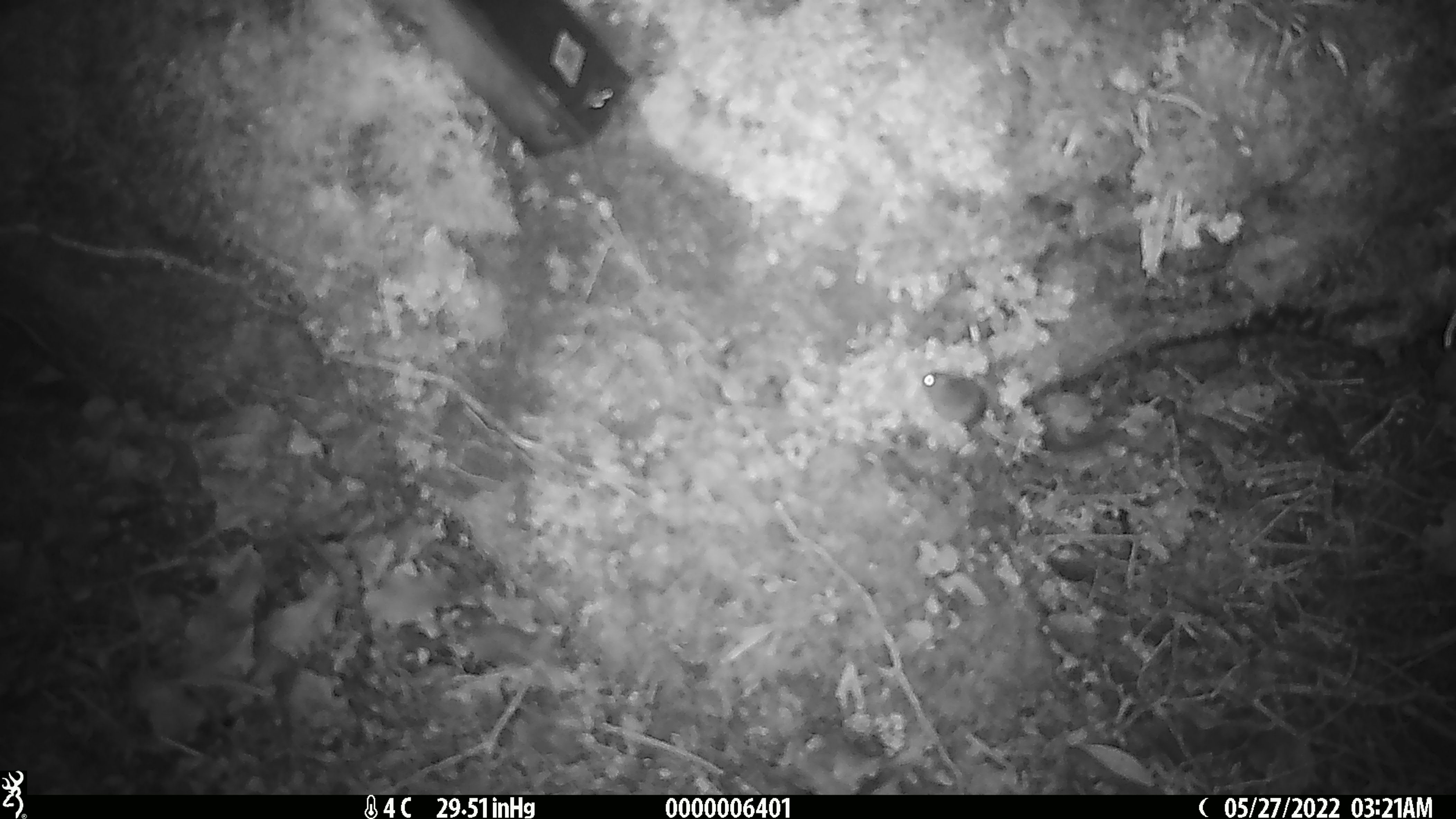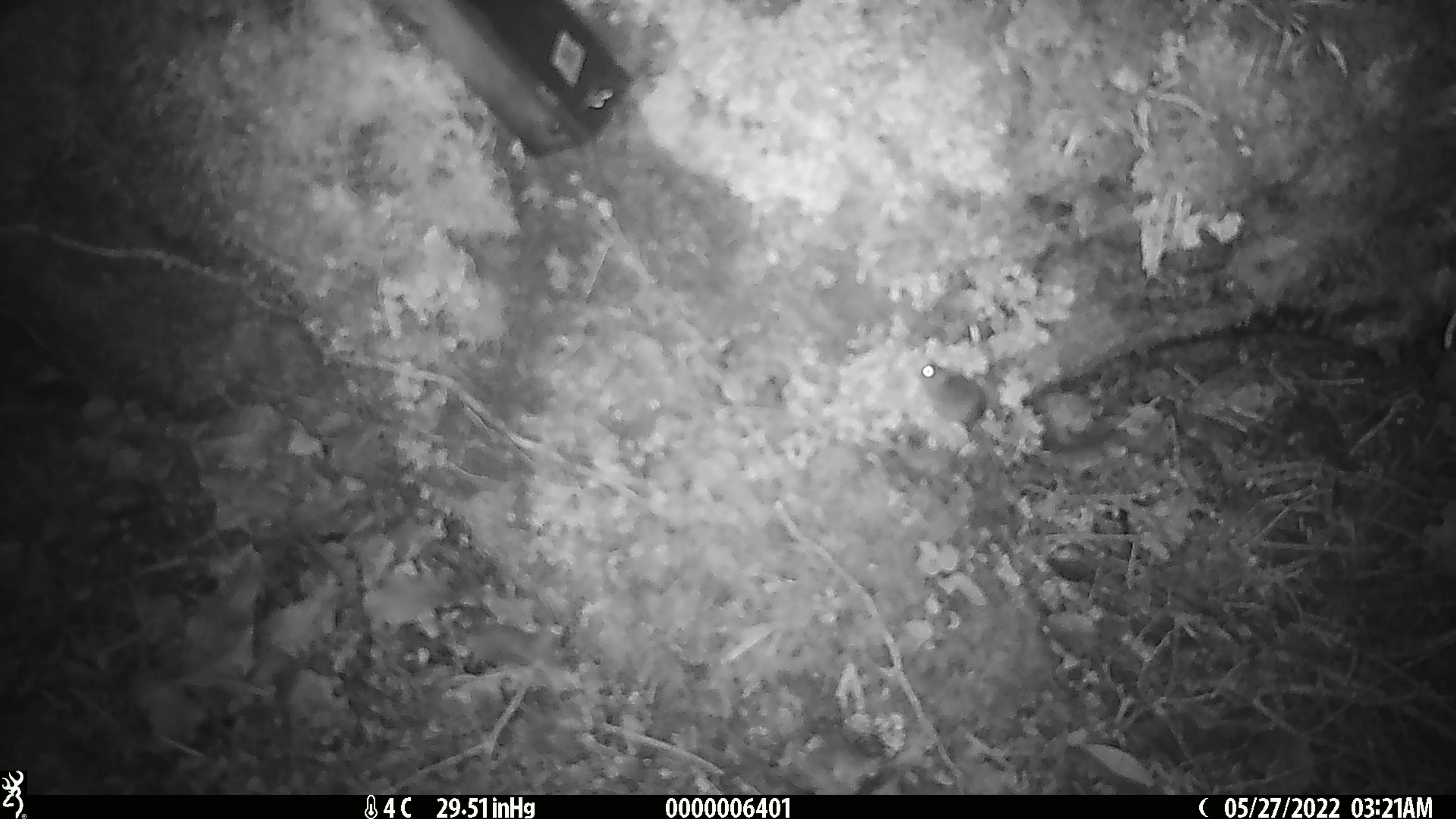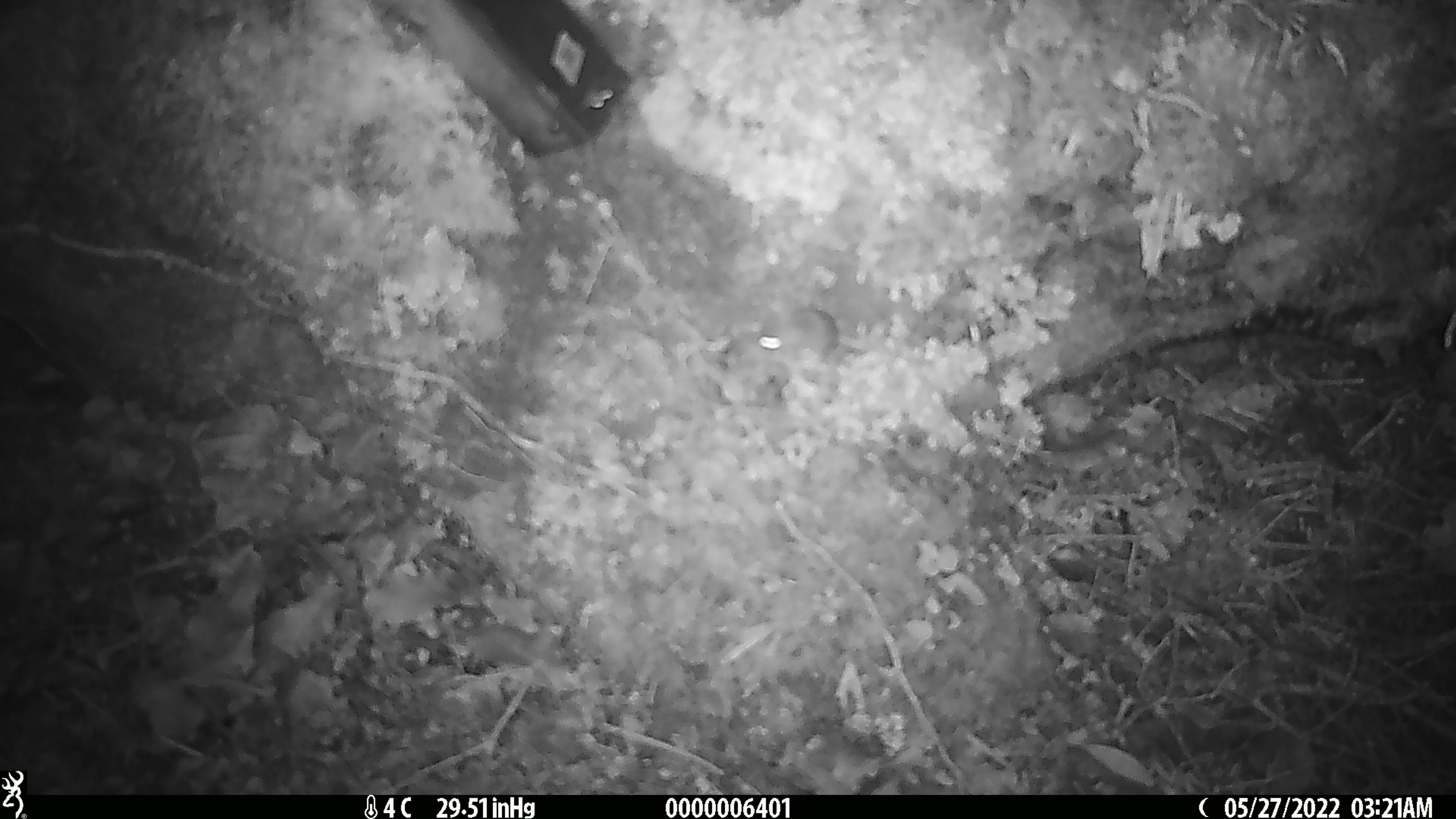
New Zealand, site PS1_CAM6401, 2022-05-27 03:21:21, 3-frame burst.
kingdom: Animalia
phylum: Chordata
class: Mammalia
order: Rodentia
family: Muridae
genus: Mus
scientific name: Mus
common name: mouse